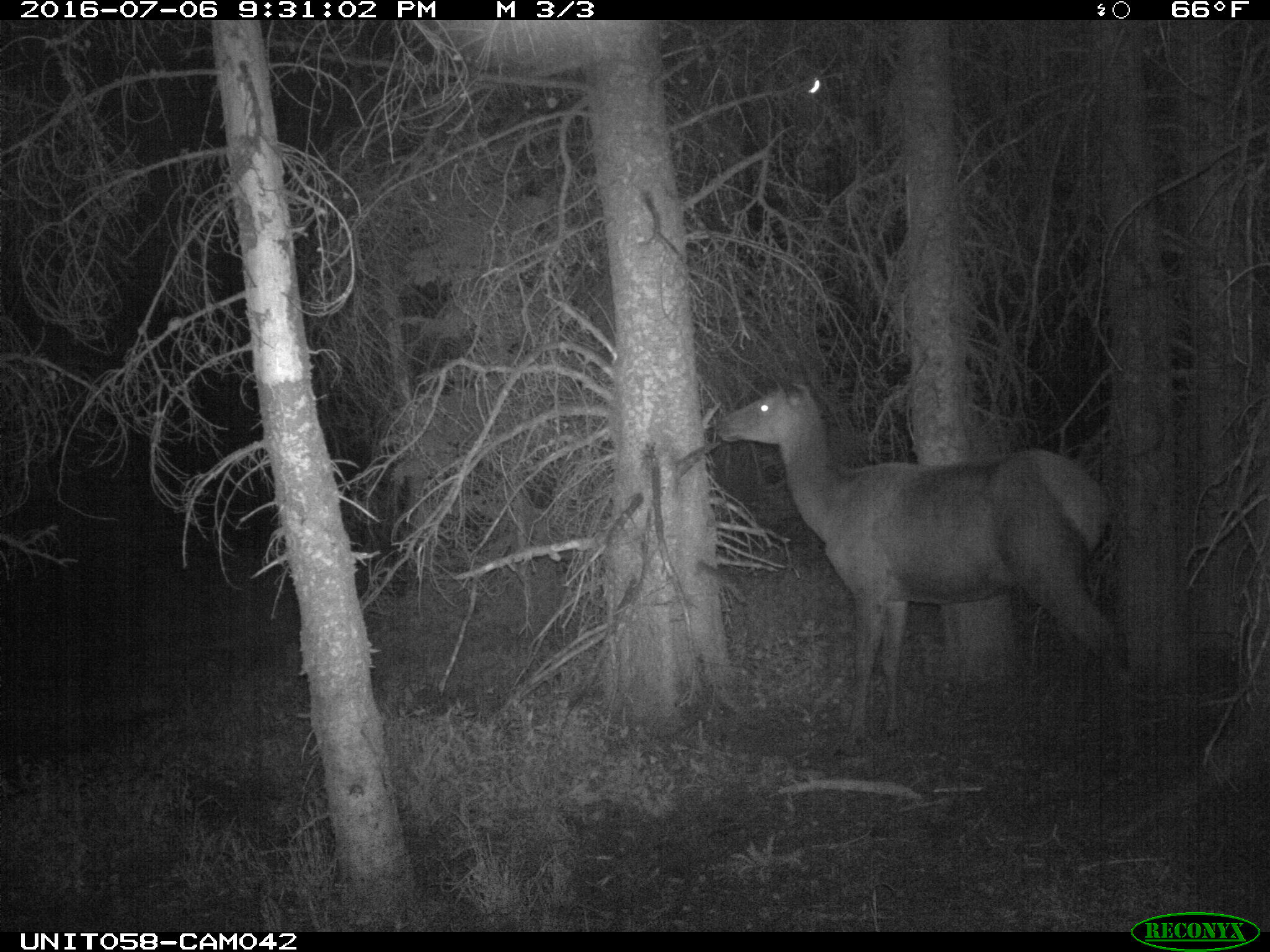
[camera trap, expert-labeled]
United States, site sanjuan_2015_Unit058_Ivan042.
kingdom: Animalia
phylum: Chordata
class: Mammalia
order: Artiodactyla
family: Cervidae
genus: Cervus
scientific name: Cervus elaphus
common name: red deer